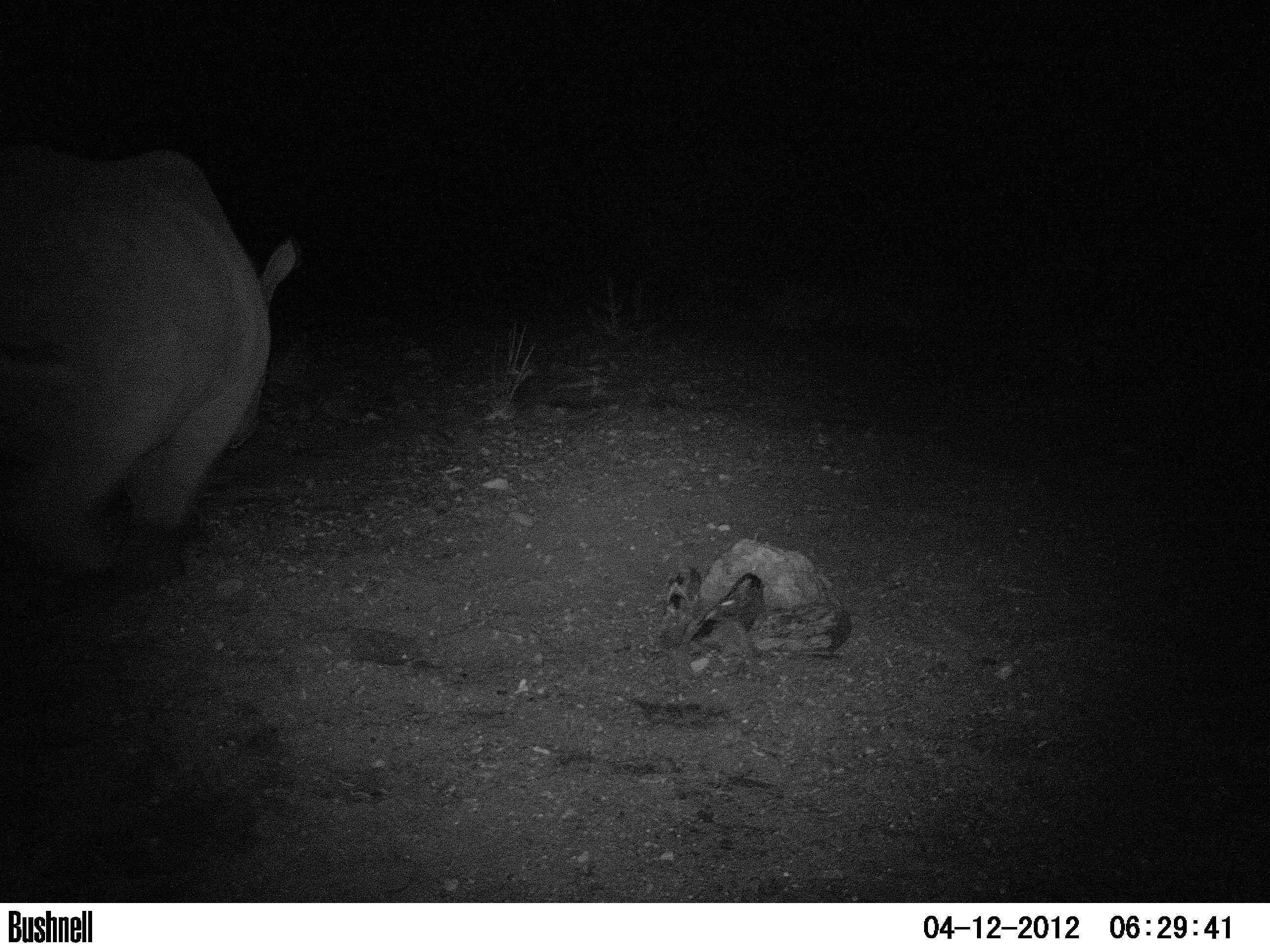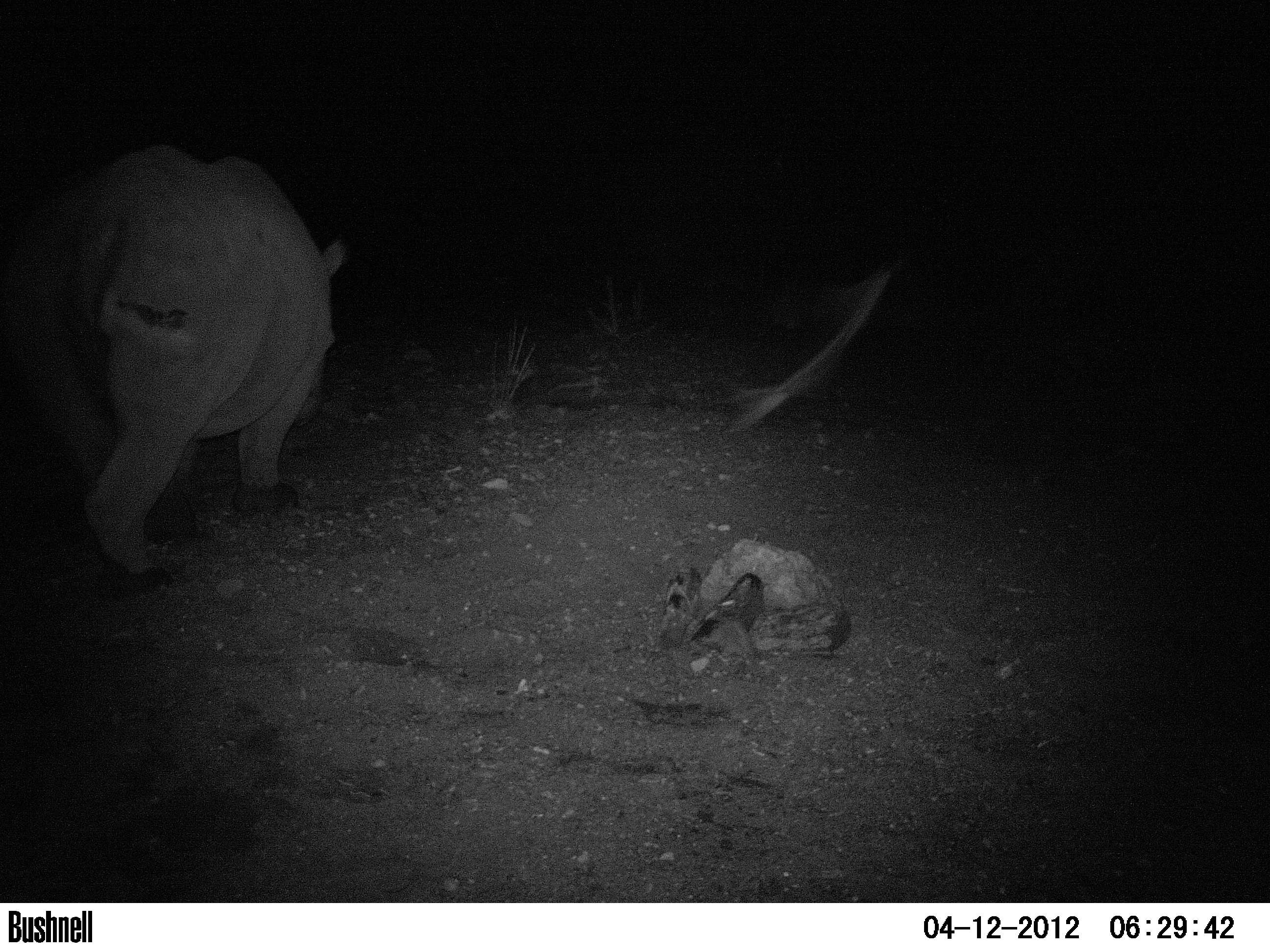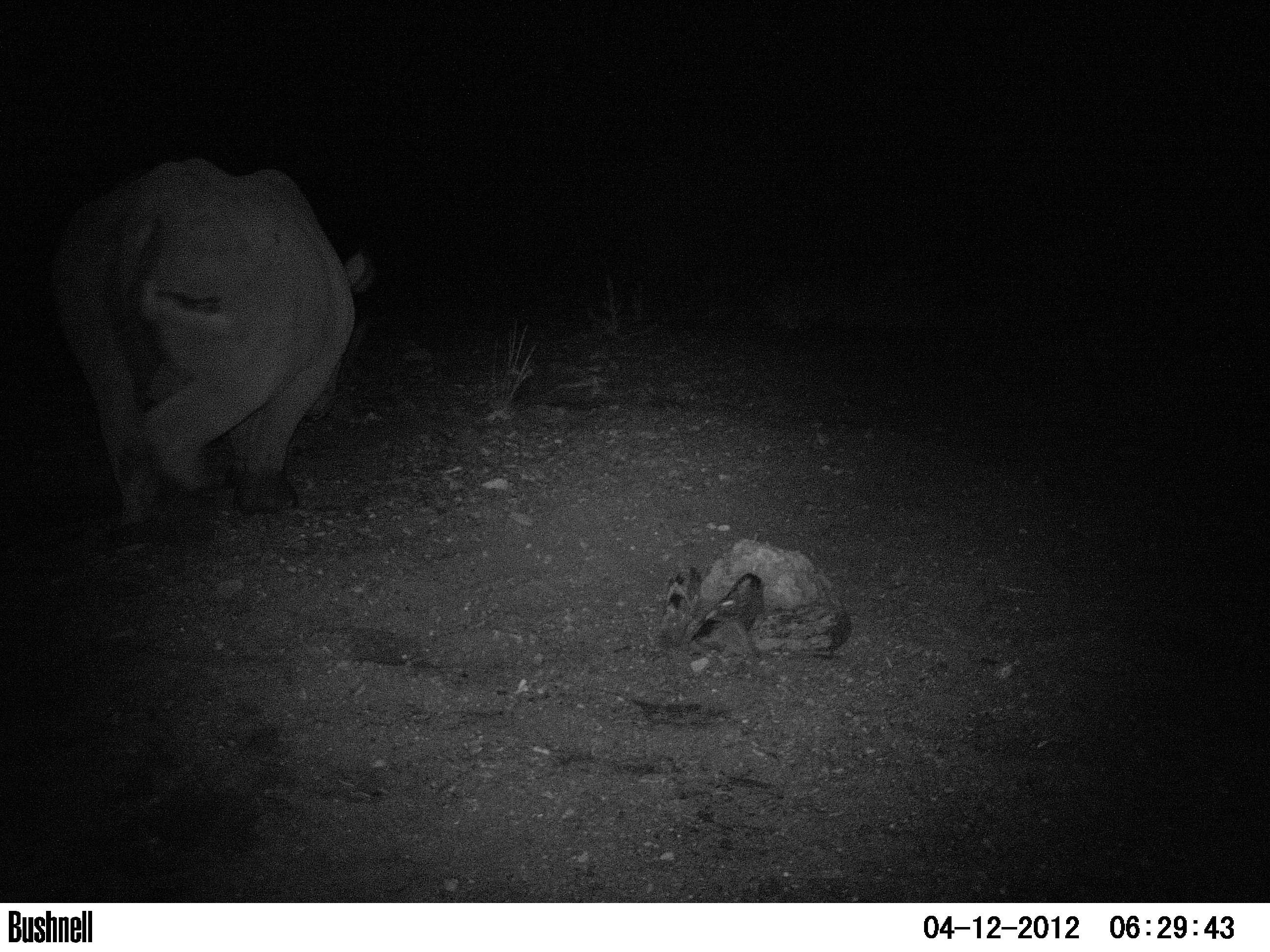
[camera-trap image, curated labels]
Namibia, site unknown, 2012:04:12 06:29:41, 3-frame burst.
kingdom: Animalia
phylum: Chordata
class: Mammalia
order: Perissodactyla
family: Rhinocerotidae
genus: Diceros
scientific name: Diceros bicornis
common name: black rhinoceros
Diceros bicornis (black rhinoceros).